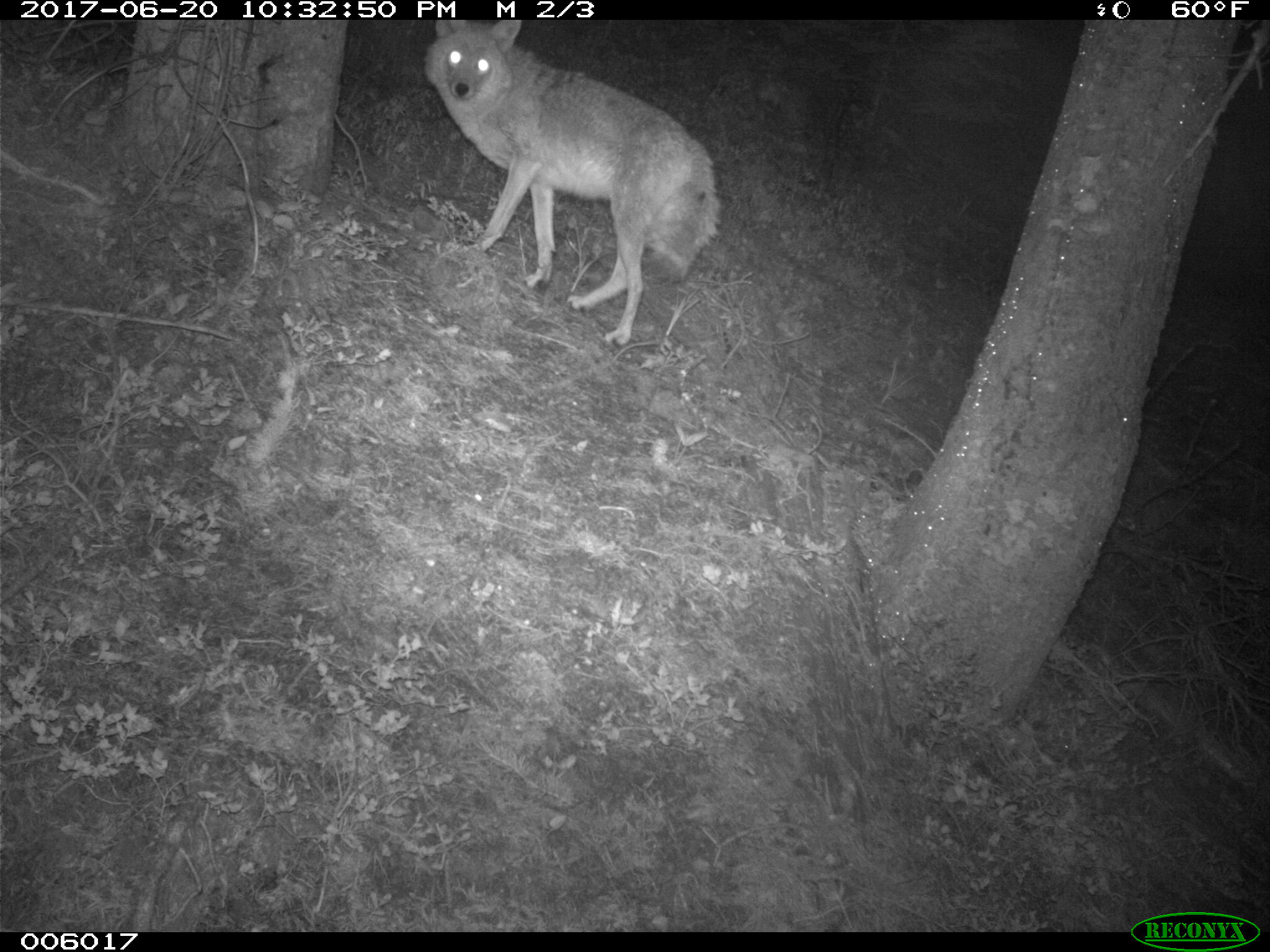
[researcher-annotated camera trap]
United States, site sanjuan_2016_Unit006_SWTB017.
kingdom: Animalia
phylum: Chordata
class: Mammalia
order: Carnivora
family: Canidae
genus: Canis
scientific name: Canis latrans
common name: coyote